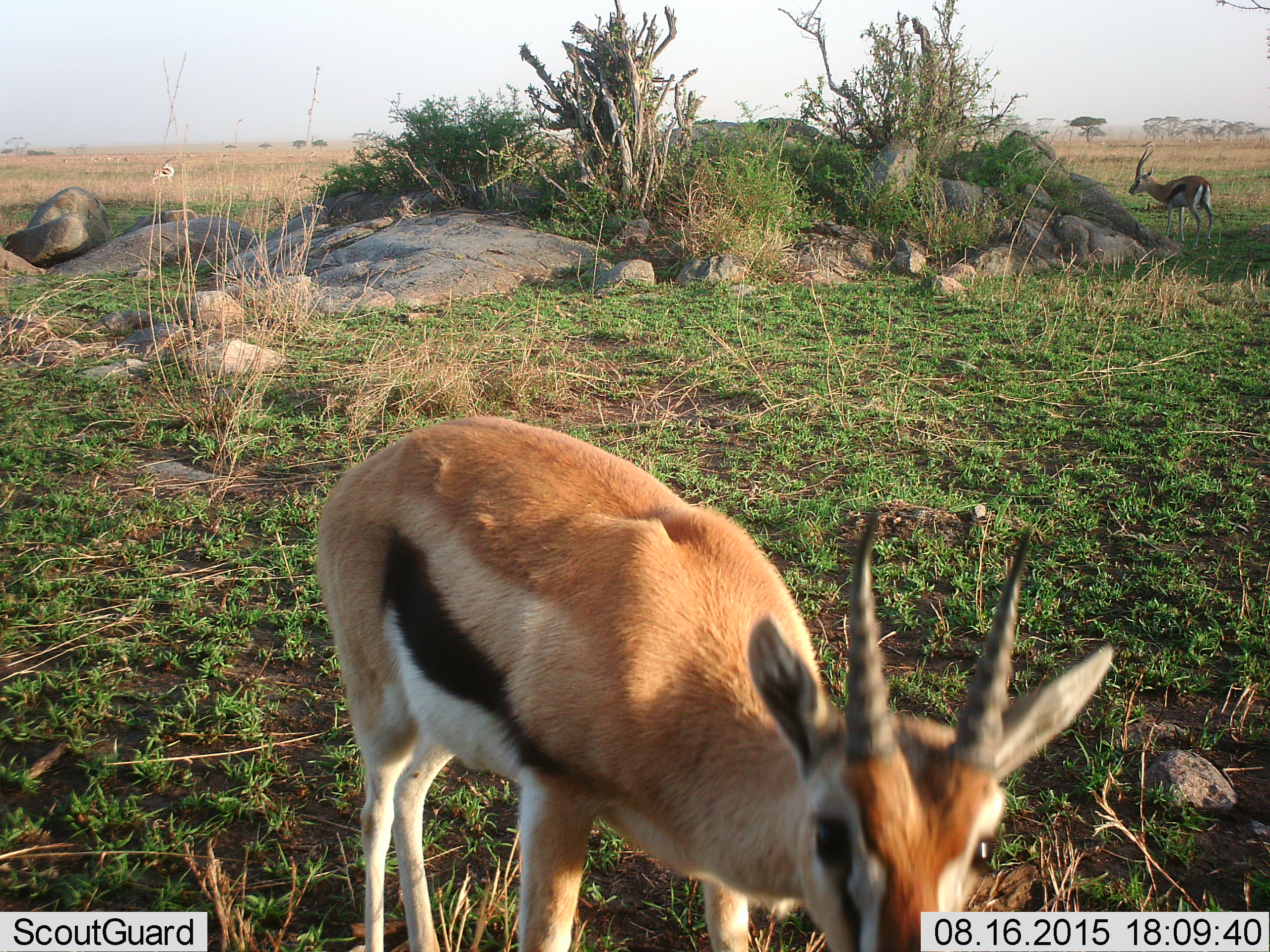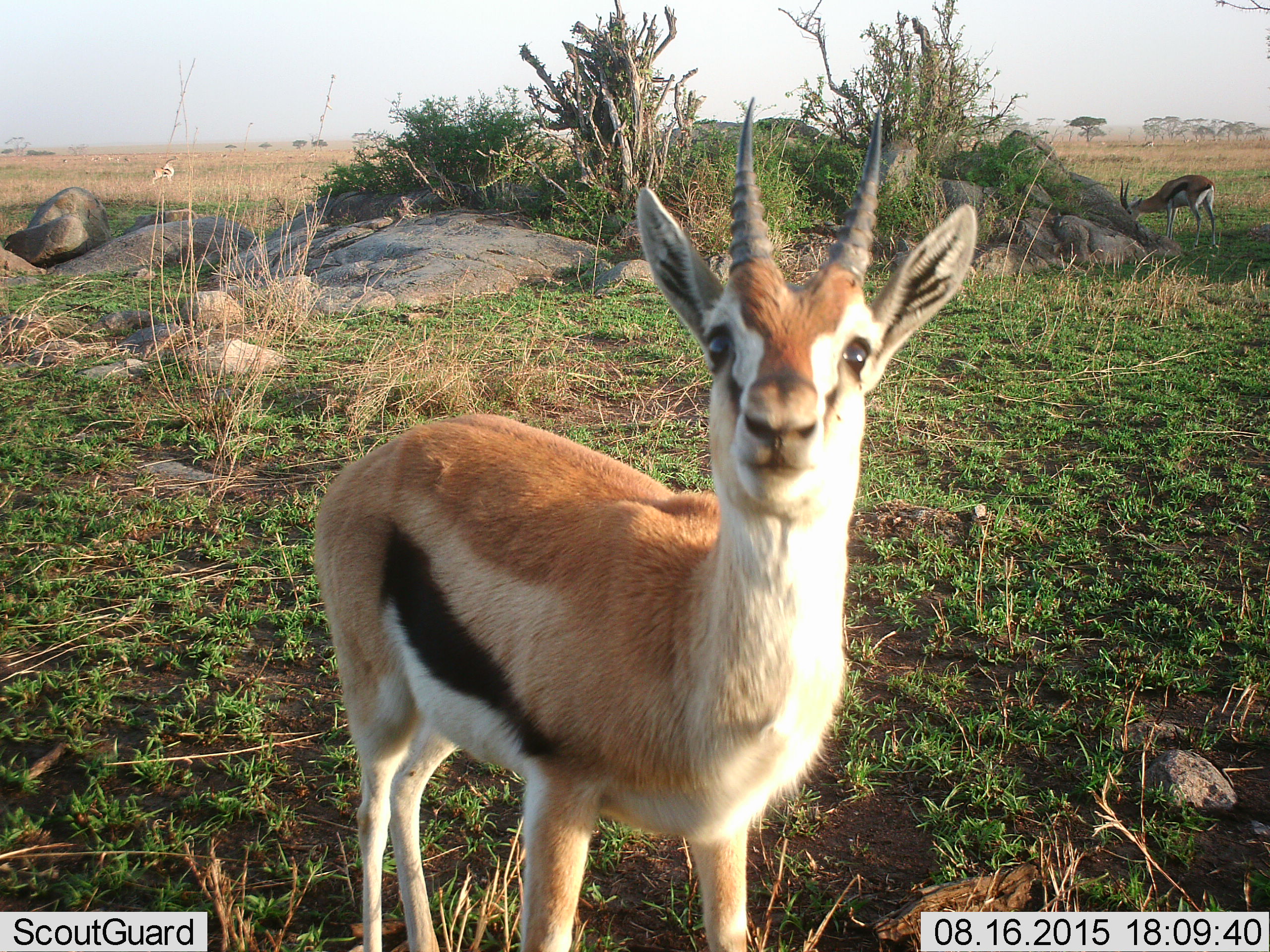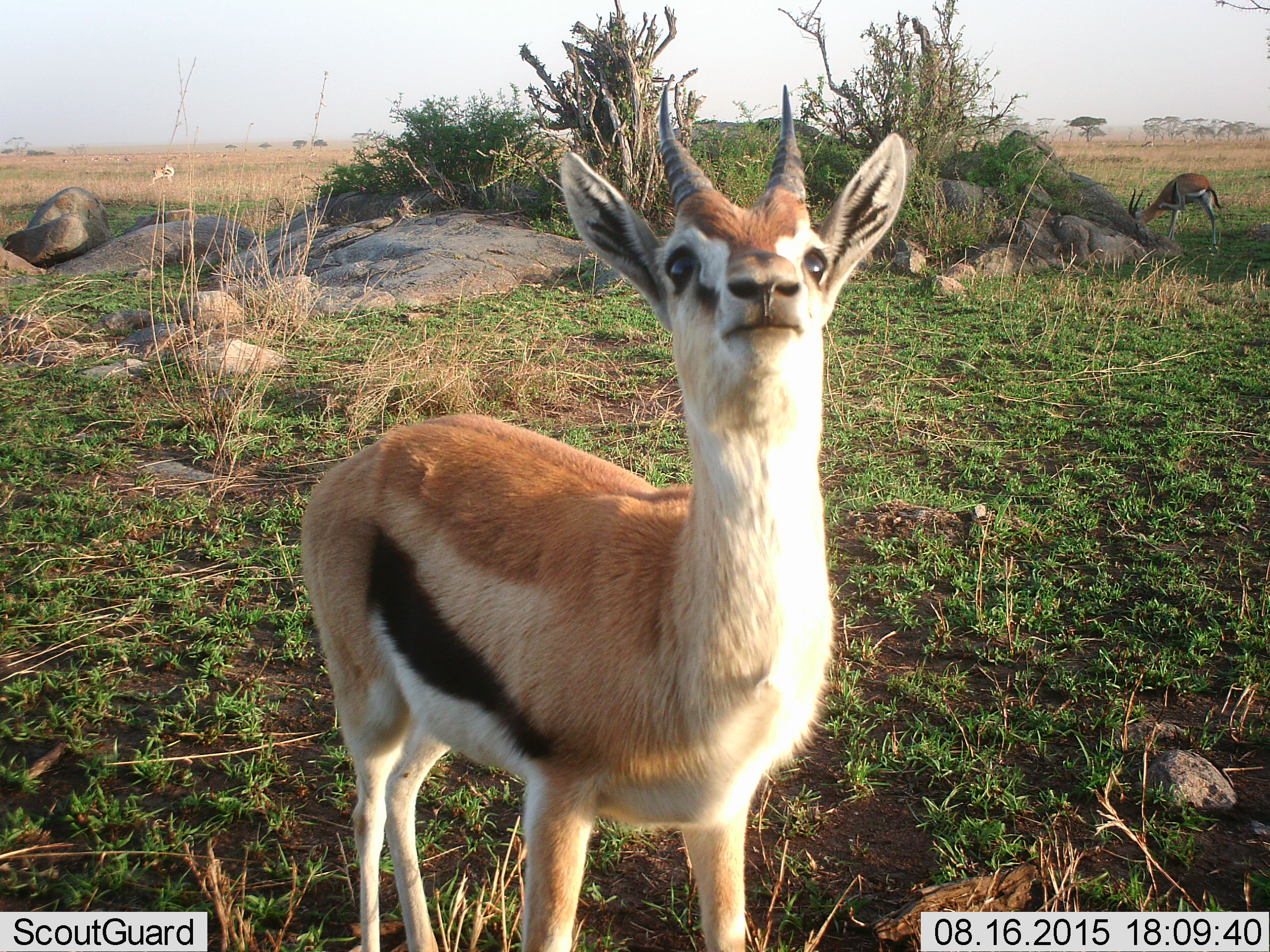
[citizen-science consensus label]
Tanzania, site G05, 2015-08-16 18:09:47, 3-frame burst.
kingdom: Animalia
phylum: Chordata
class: Mammalia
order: Artiodactyla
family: Bovidae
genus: Eudorcas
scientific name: Eudorcas thomsonii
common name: thomson's gazelle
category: gazellethomsons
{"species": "gazellethomsons (thomson's gazelle) (Eudorcas thomsonii)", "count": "3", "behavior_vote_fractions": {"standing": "65%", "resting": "0%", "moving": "35%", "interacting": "15%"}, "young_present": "15%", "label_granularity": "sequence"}